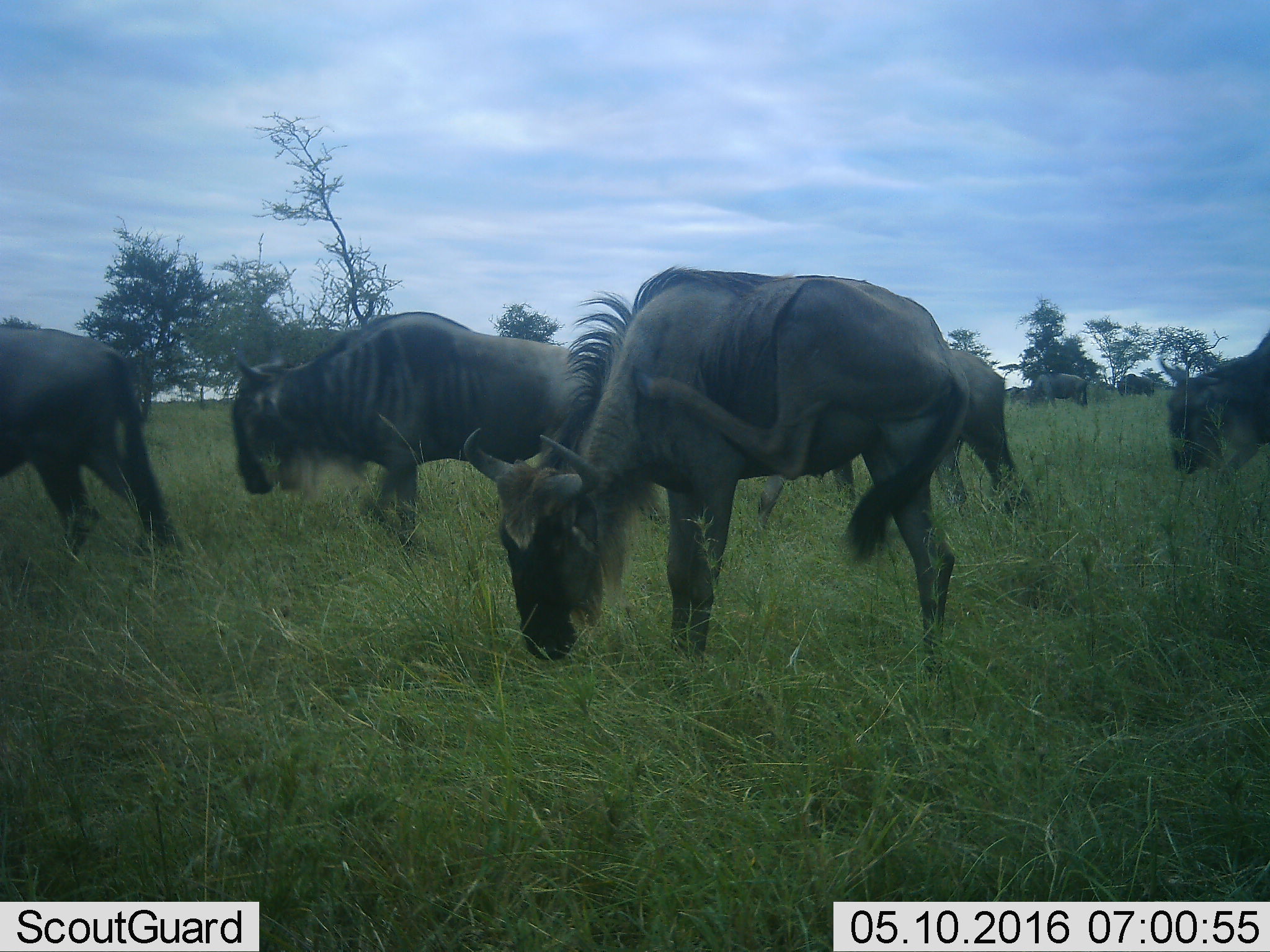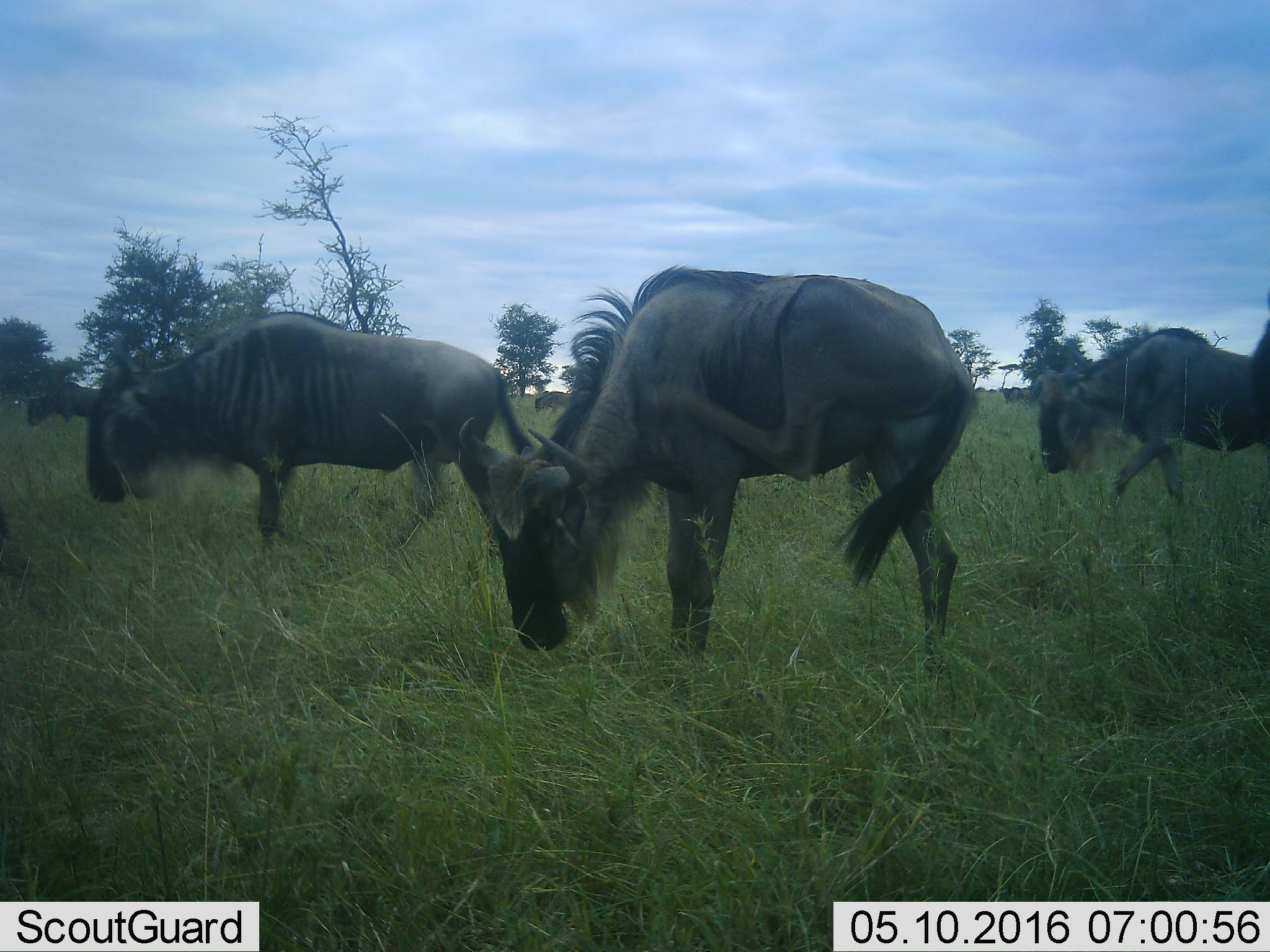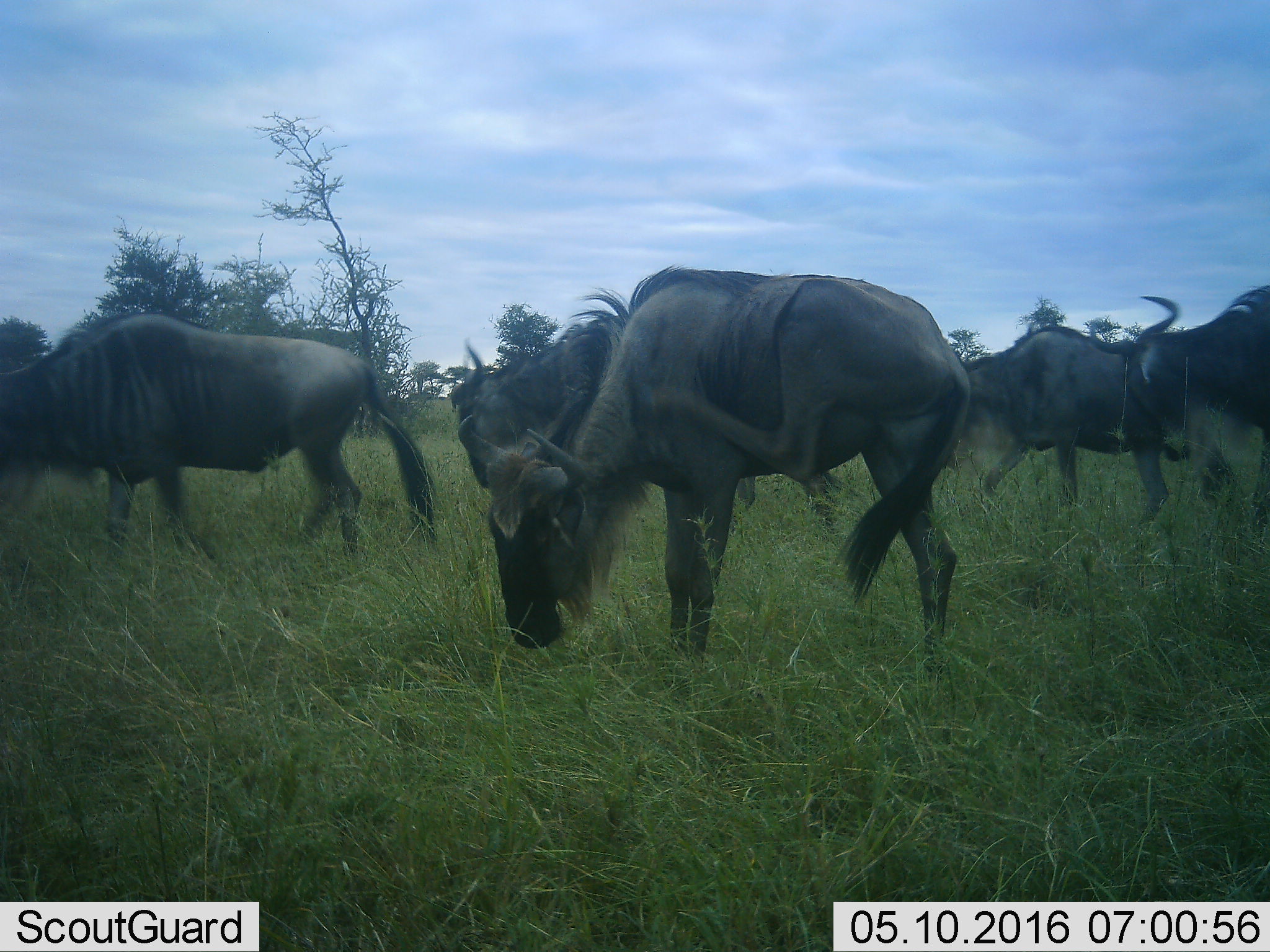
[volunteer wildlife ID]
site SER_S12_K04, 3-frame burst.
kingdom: Animalia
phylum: Chordata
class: Mammalia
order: Artiodactyla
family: Bovidae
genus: Connochaetes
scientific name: Connochaetes taurinus taurinus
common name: blue wildebeest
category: wildebeestblue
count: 10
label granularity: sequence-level